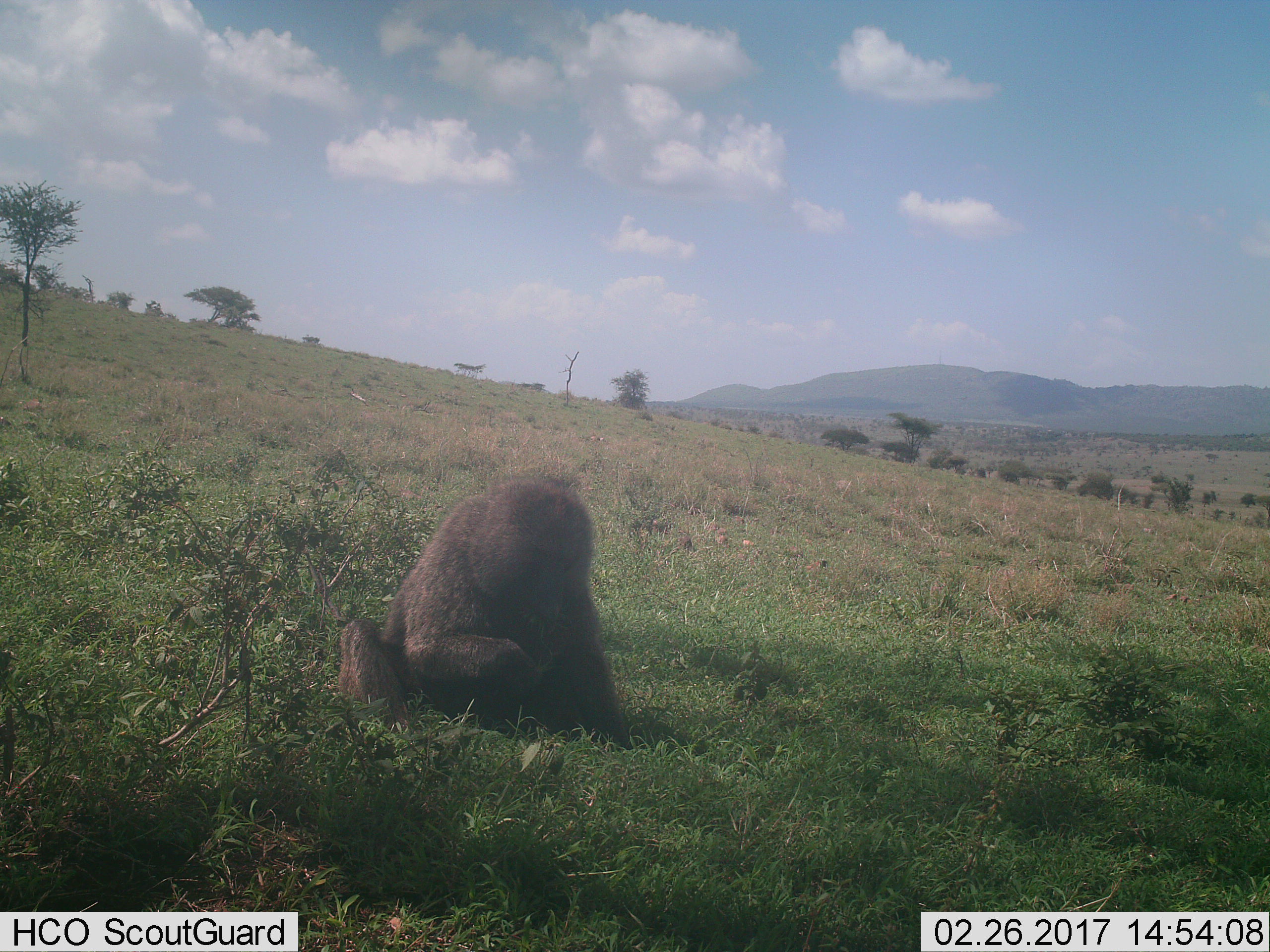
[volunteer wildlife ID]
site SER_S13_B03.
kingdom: Animalia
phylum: Chordata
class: Mammalia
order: Primates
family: Cercopithecidae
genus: Papio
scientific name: Papio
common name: baboon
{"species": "baboon (Papio)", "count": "1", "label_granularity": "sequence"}